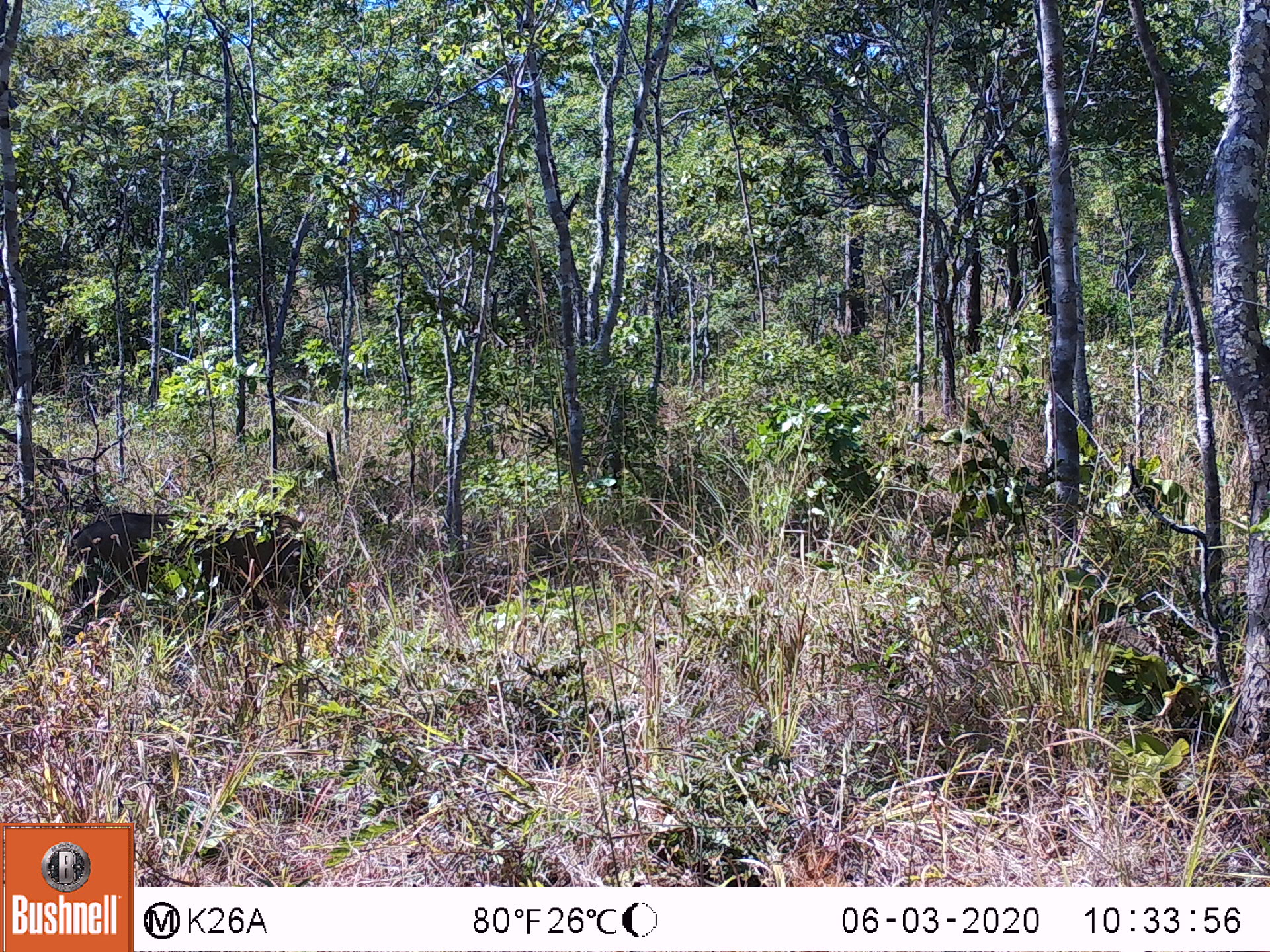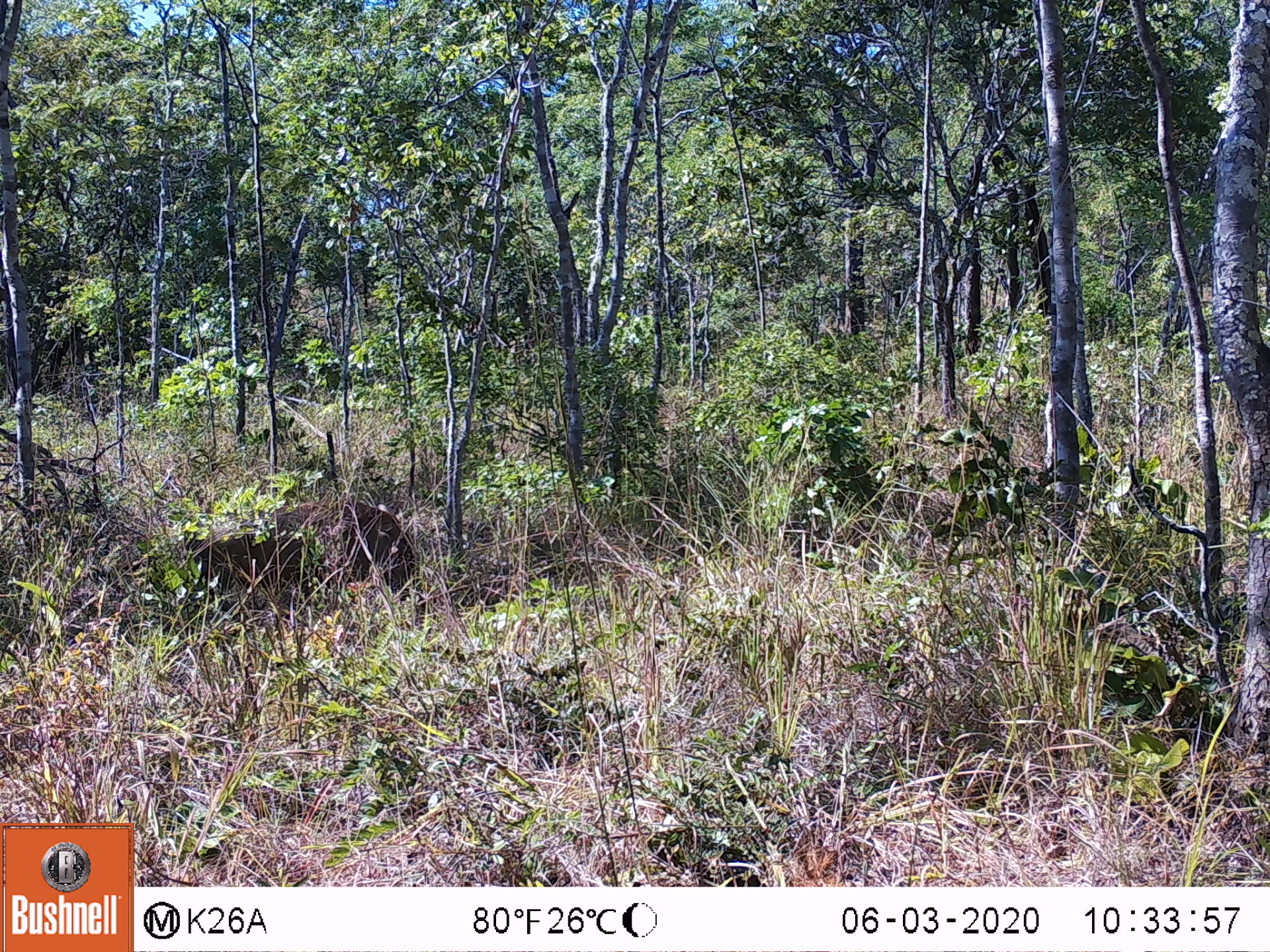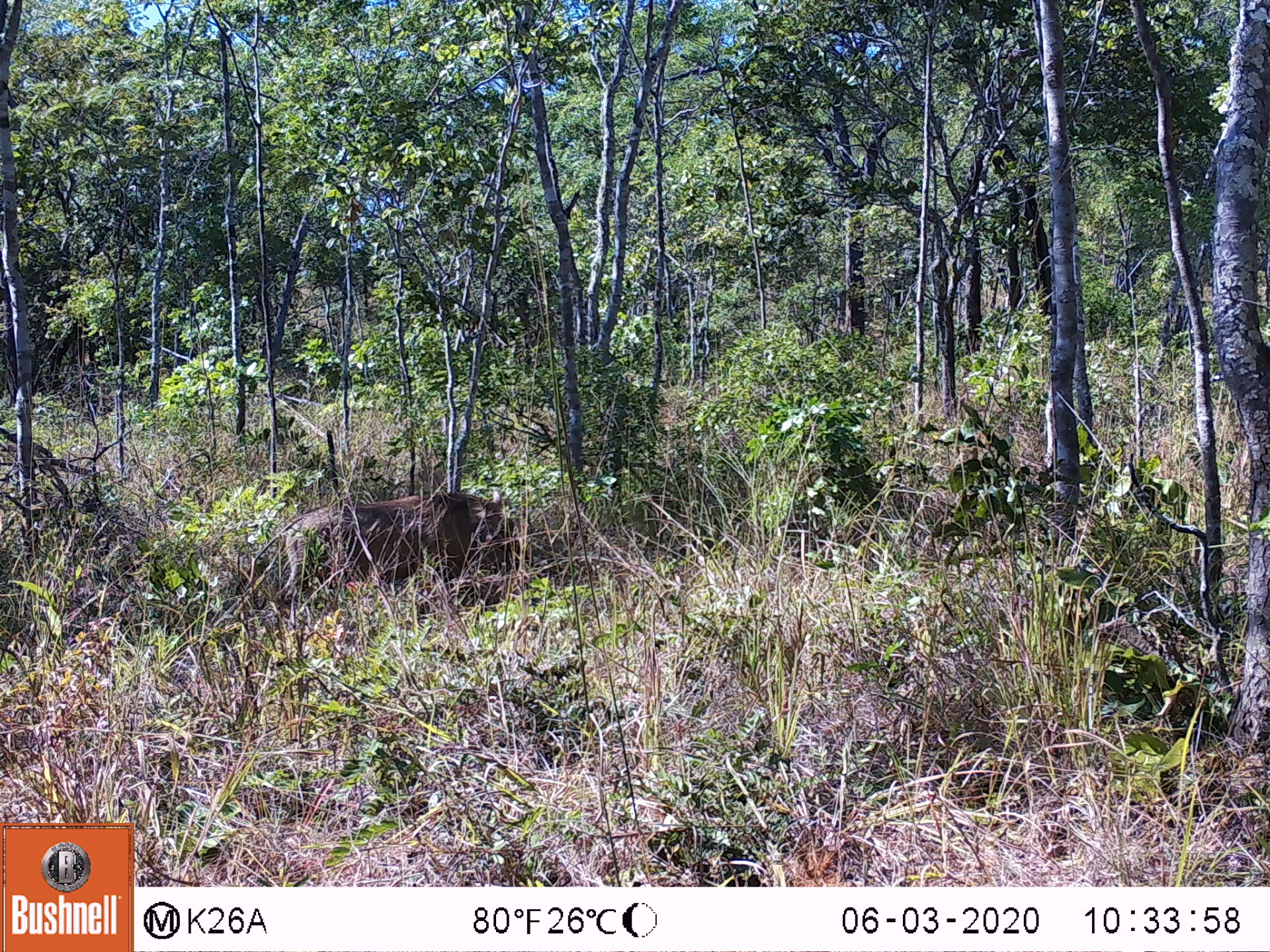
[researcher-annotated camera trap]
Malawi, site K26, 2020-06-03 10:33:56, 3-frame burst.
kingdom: Animalia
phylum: Chordata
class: Mammalia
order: Artiodactyla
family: Suidae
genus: Phacochoerus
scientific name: Phacochoerus africanus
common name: common warthog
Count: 1.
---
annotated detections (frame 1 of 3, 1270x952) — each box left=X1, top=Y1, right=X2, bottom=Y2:
common warthog: left=40, top=502, right=334, bottom=618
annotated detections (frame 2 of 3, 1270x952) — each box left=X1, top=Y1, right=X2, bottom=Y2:
common warthog: left=168, top=487, right=435, bottom=612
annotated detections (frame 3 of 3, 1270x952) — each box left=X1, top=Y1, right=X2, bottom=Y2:
common warthog: left=243, top=487, right=517, bottom=611